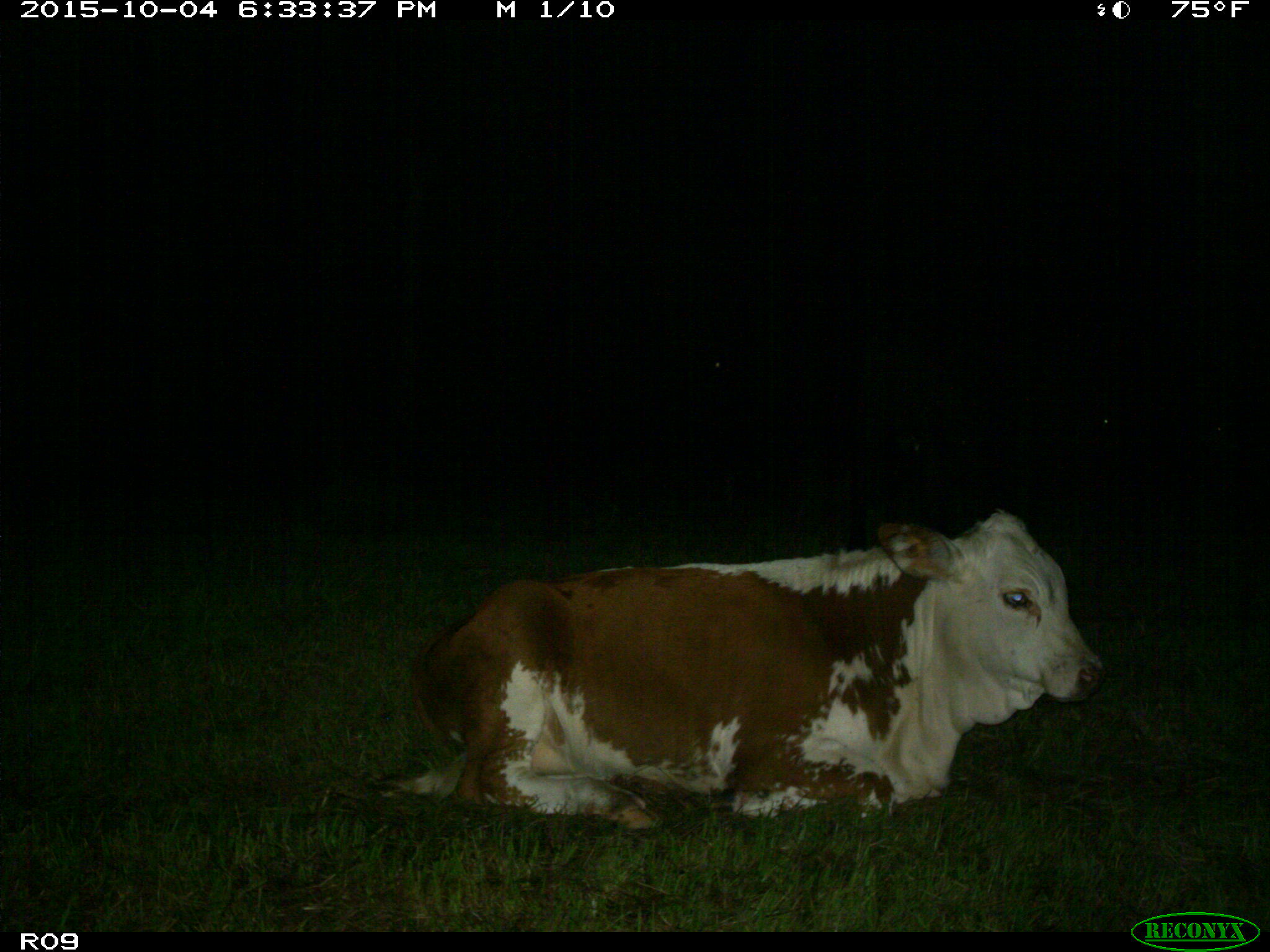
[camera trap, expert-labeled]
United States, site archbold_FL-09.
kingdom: Animalia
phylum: Chordata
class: Mammalia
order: Artiodactyla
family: Bovidae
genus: Bos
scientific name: Bos taurus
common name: domestic cow